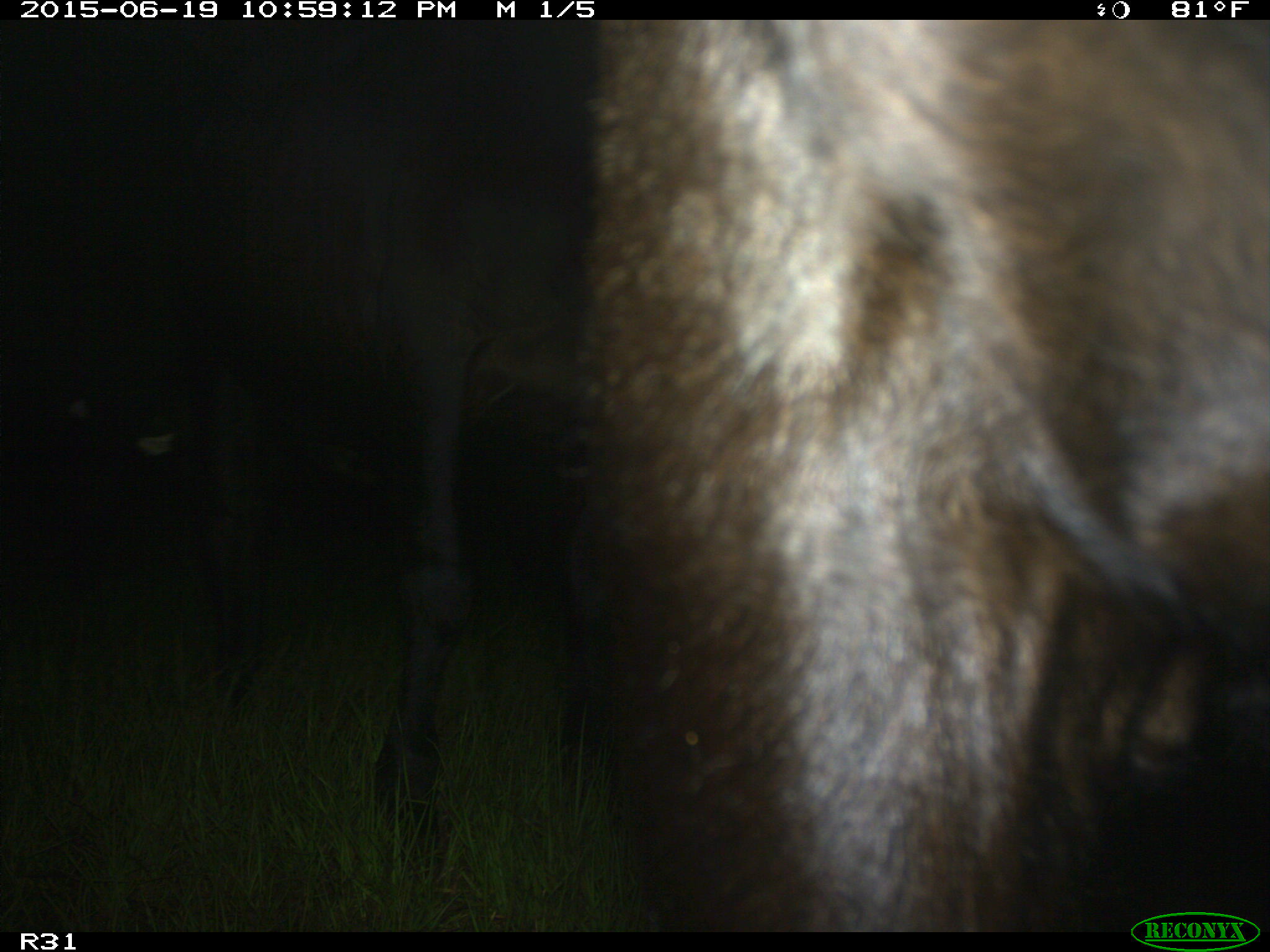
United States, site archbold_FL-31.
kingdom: Animalia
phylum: Chordata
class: Mammalia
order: Artiodactyla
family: Bovidae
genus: Bos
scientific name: Bos taurus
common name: domestic cow